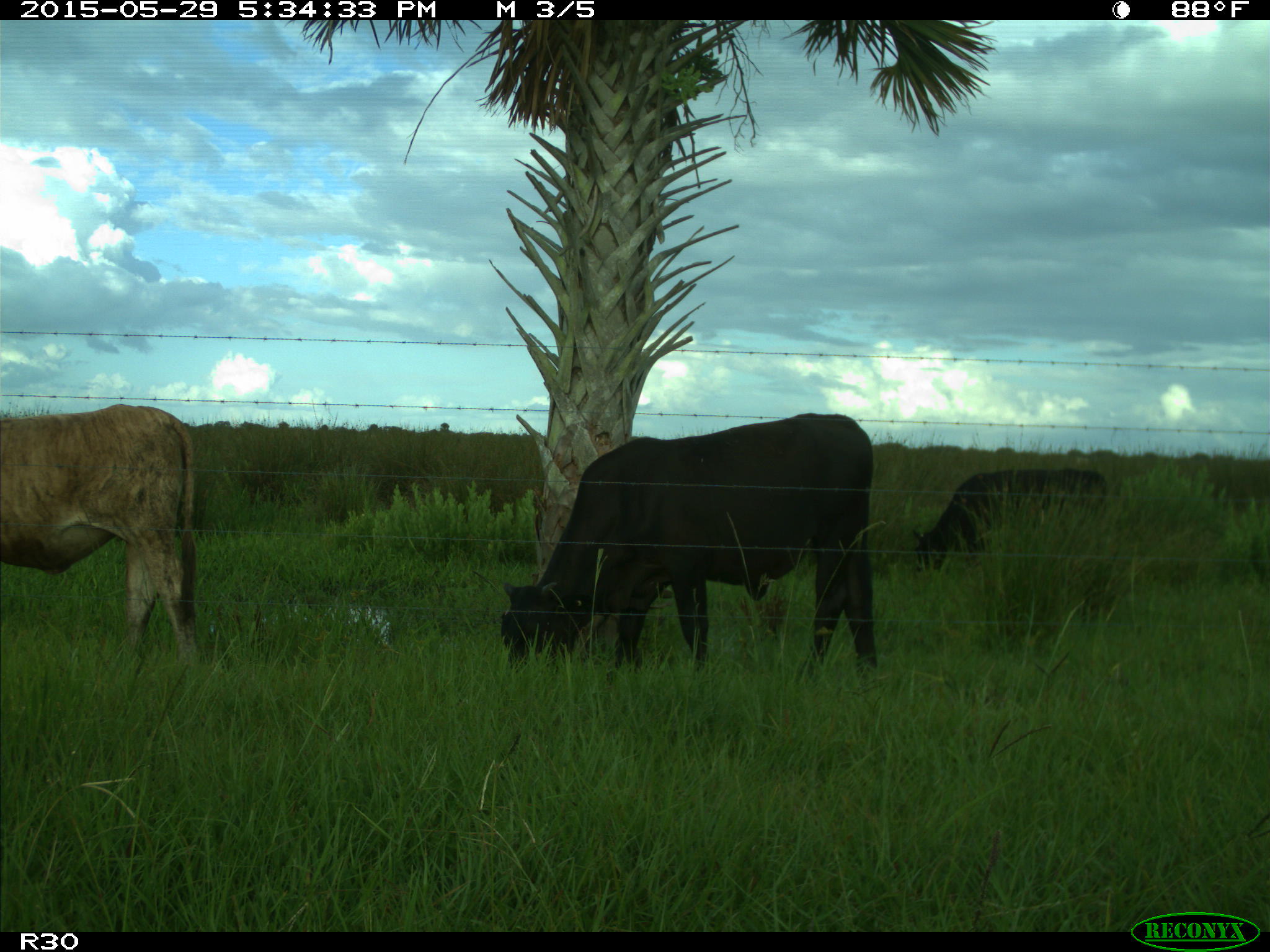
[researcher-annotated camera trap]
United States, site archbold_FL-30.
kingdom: Animalia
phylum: Chordata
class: Mammalia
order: Artiodactyla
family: Bovidae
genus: Bos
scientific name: Bos taurus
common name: domestic cow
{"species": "Bos taurus (domestic cow)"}